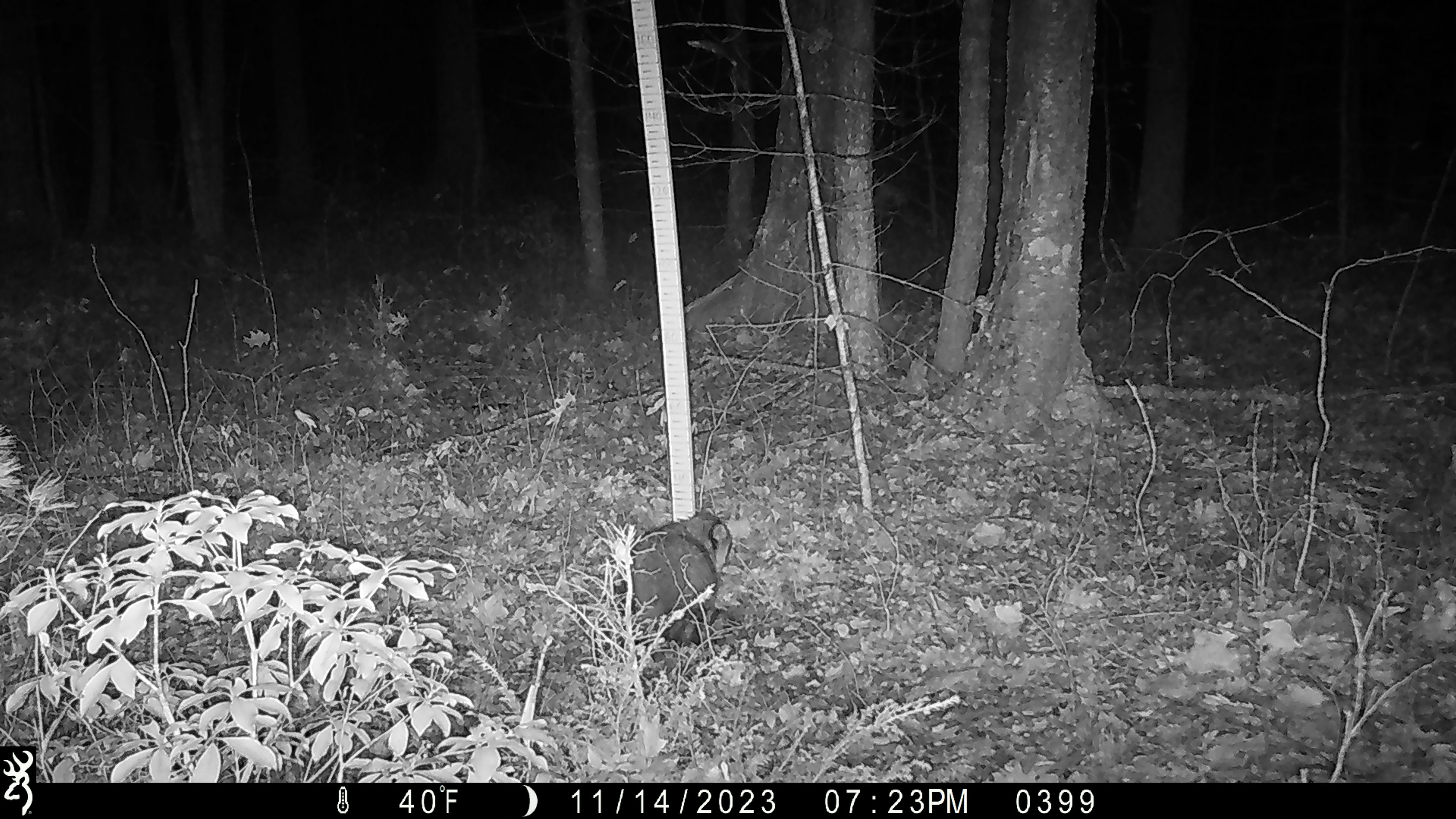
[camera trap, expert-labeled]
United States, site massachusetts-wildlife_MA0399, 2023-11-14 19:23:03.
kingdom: Animalia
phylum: Chordata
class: Mammalia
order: Carnivora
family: Procyonidae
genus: Procyon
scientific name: Procyon lotor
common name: raccoon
Raccoon (Procyon lotor).